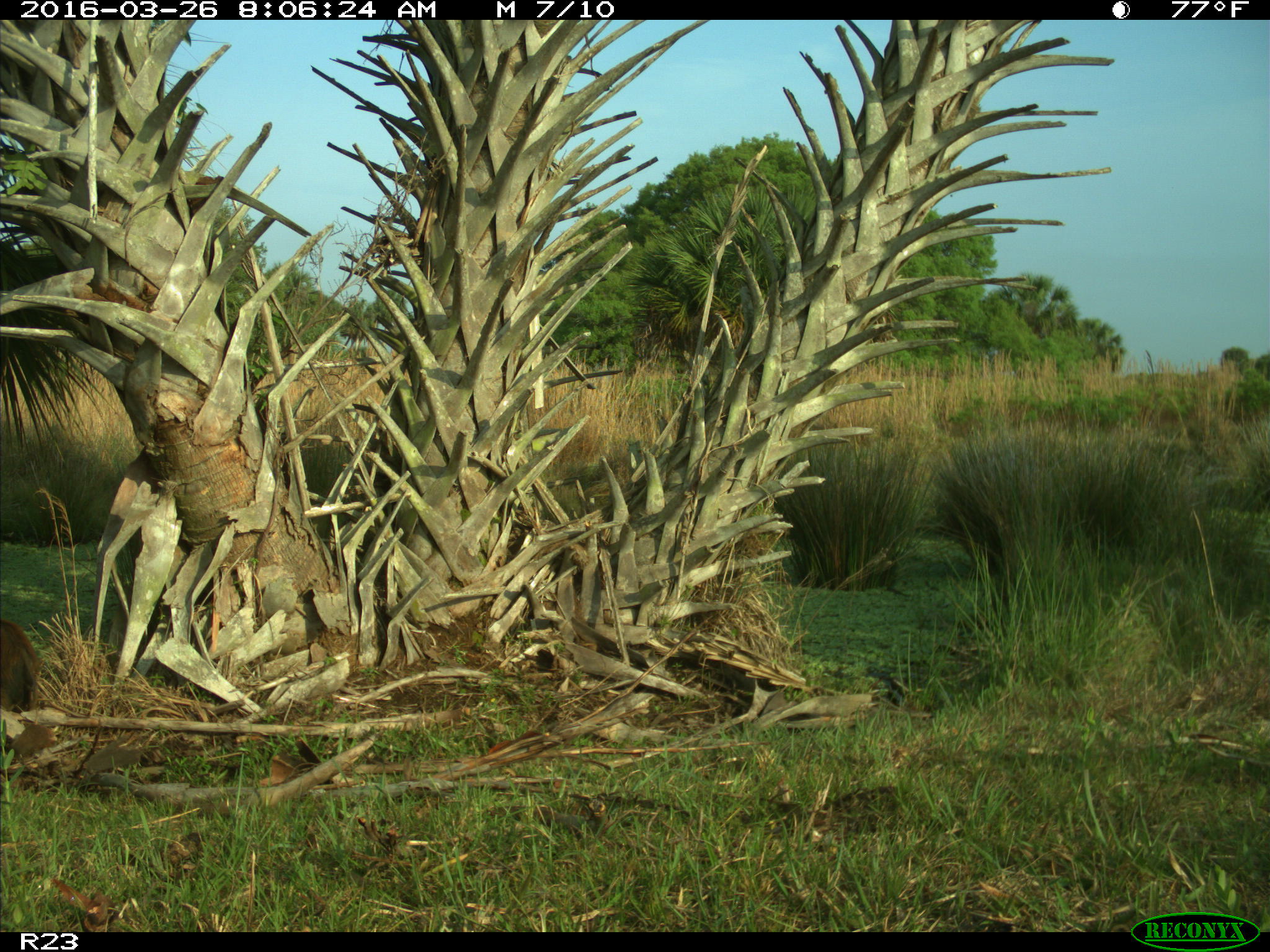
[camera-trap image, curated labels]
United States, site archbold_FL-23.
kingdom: Animalia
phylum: Chordata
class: Mammalia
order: Artiodactyla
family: Suidae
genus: Sus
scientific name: Sus scrofa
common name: wild boar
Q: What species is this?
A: Sus scrofa (wild boar).